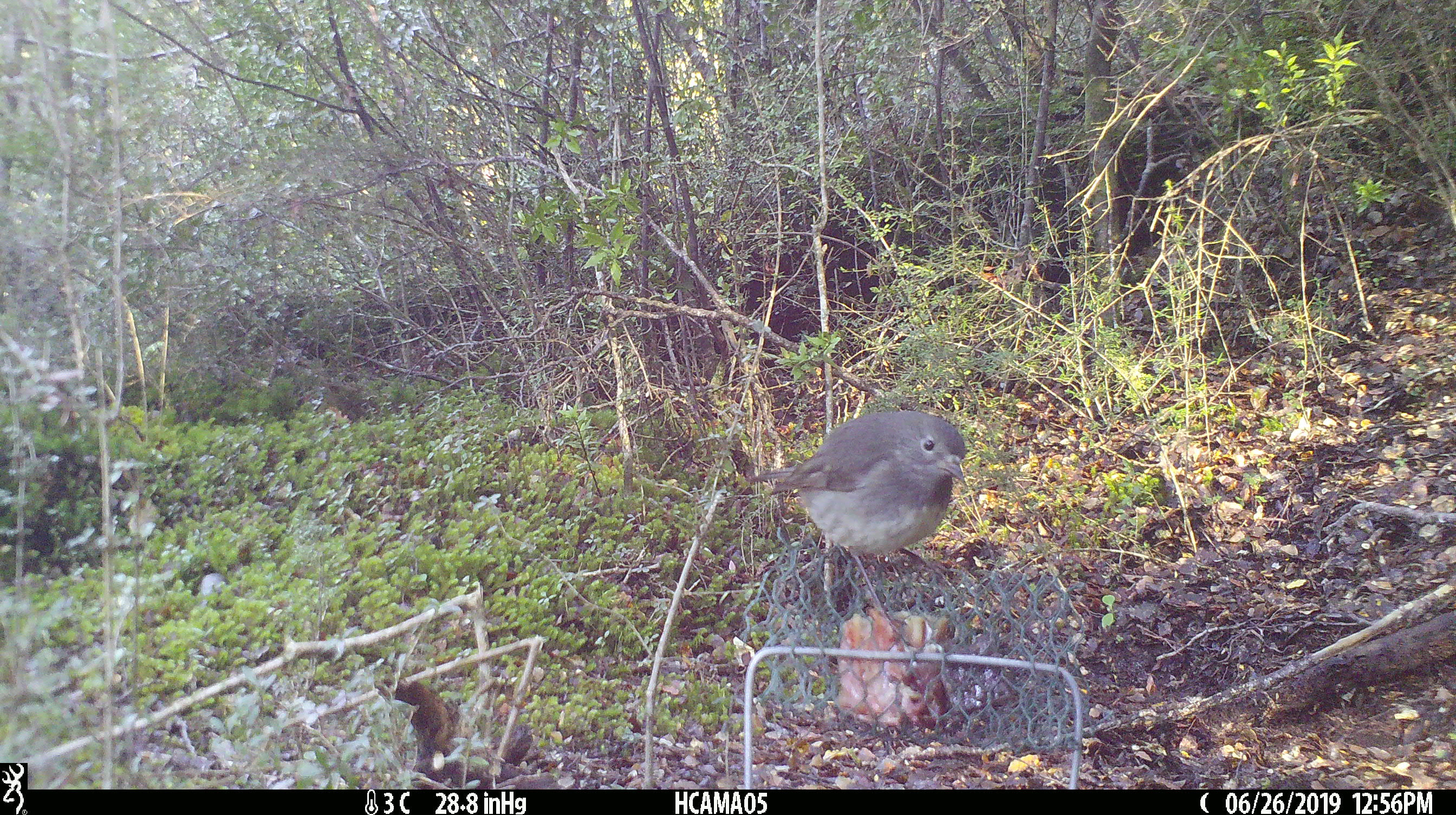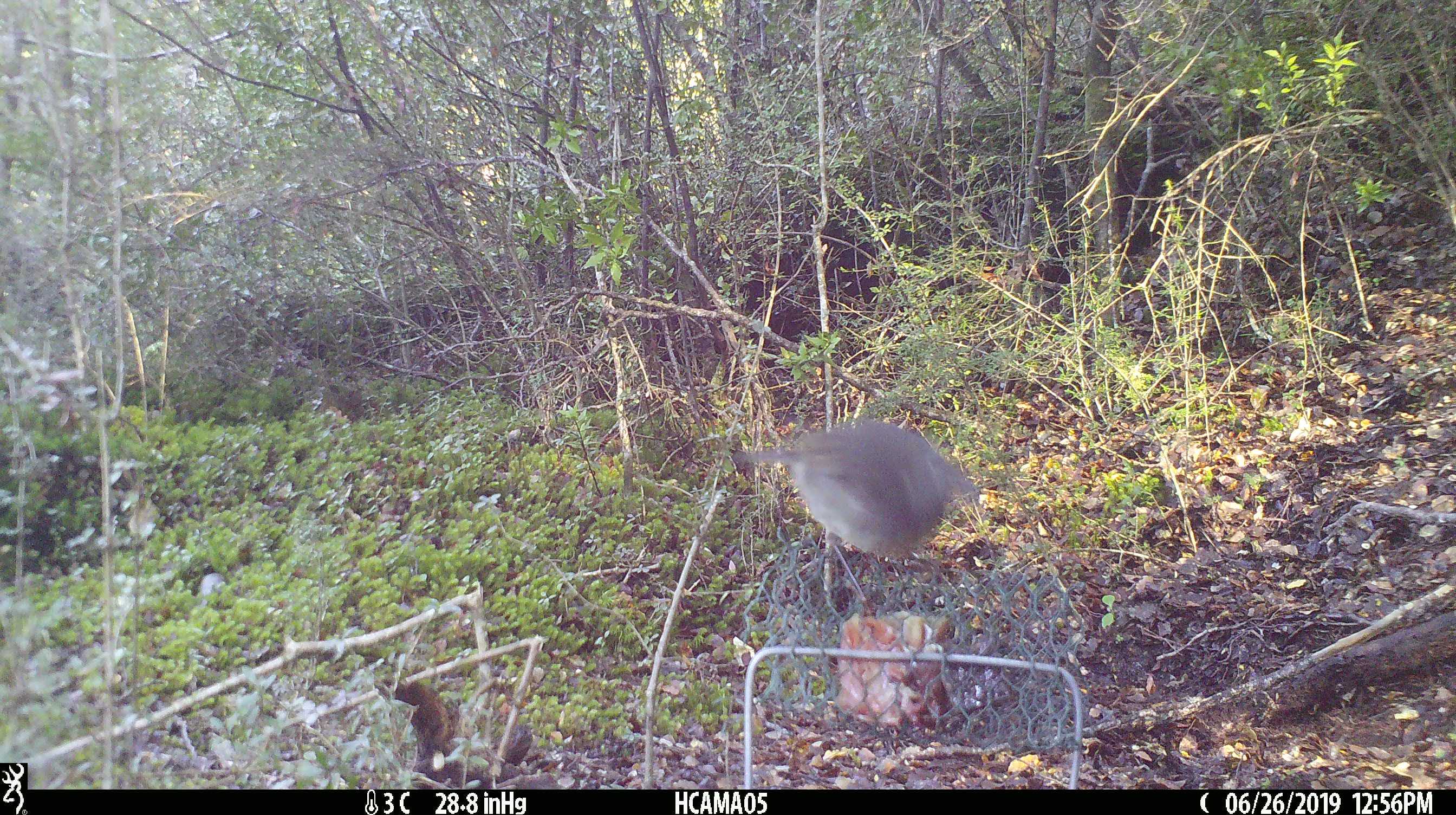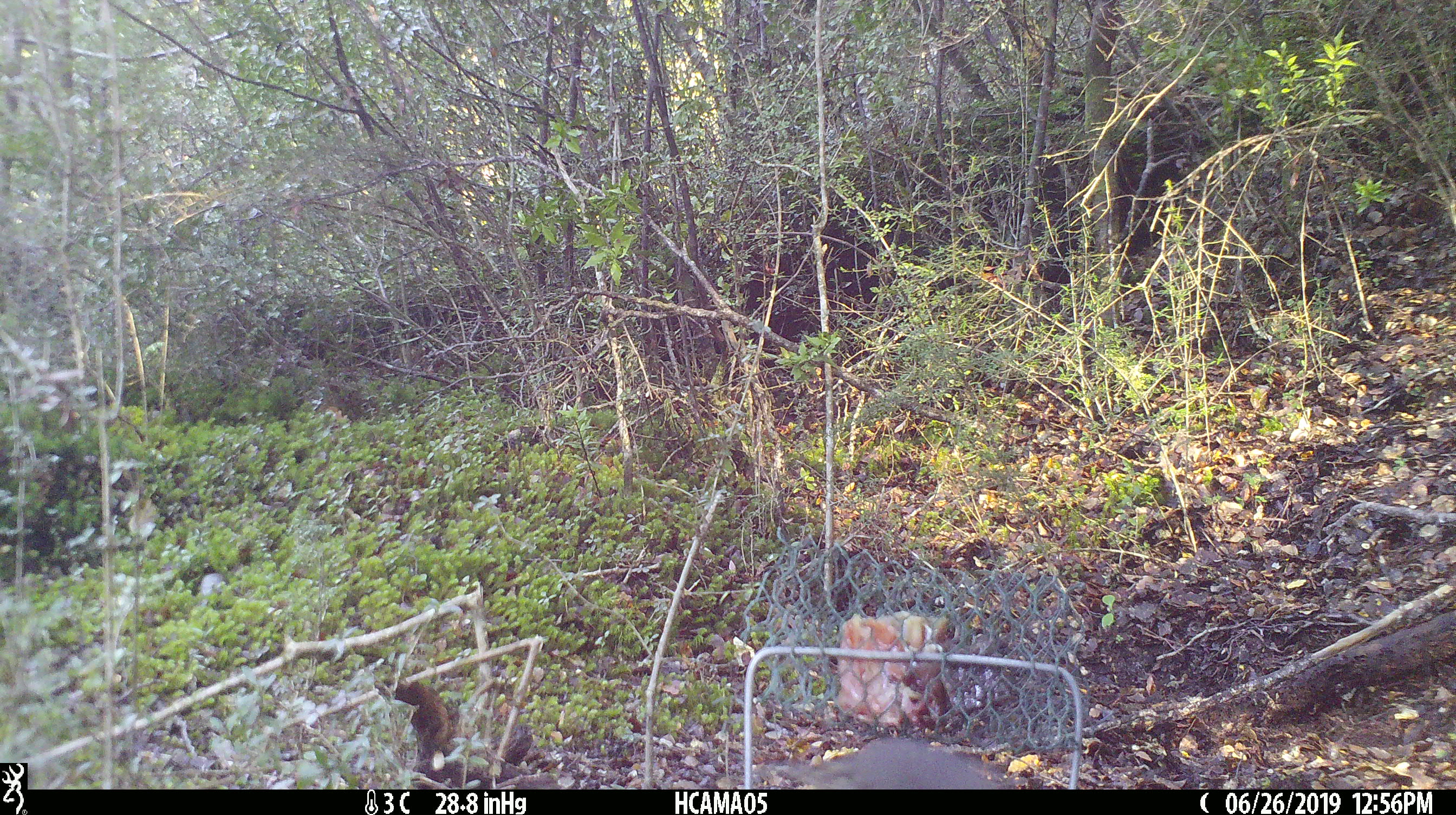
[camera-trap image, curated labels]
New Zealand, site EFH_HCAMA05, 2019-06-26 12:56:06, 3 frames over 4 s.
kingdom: Animalia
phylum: Chordata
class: Aves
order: Passeriformes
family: Petroicidae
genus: Petroica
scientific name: Petroica australis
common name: new zealand robin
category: robin